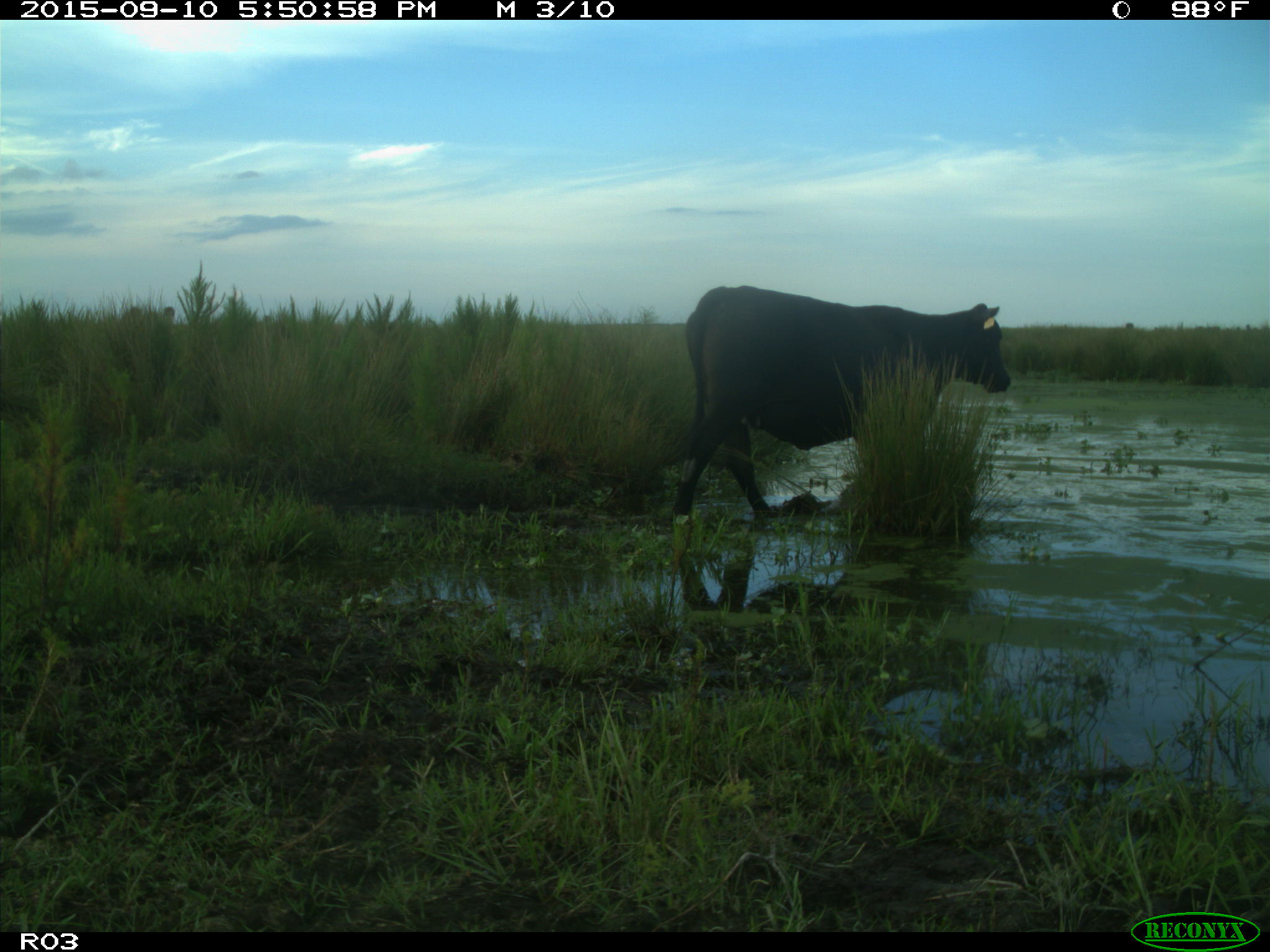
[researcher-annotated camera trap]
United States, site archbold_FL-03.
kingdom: Animalia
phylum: Chordata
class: Mammalia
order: Artiodactyla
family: Bovidae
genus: Bos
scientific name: Bos taurus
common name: domestic cow